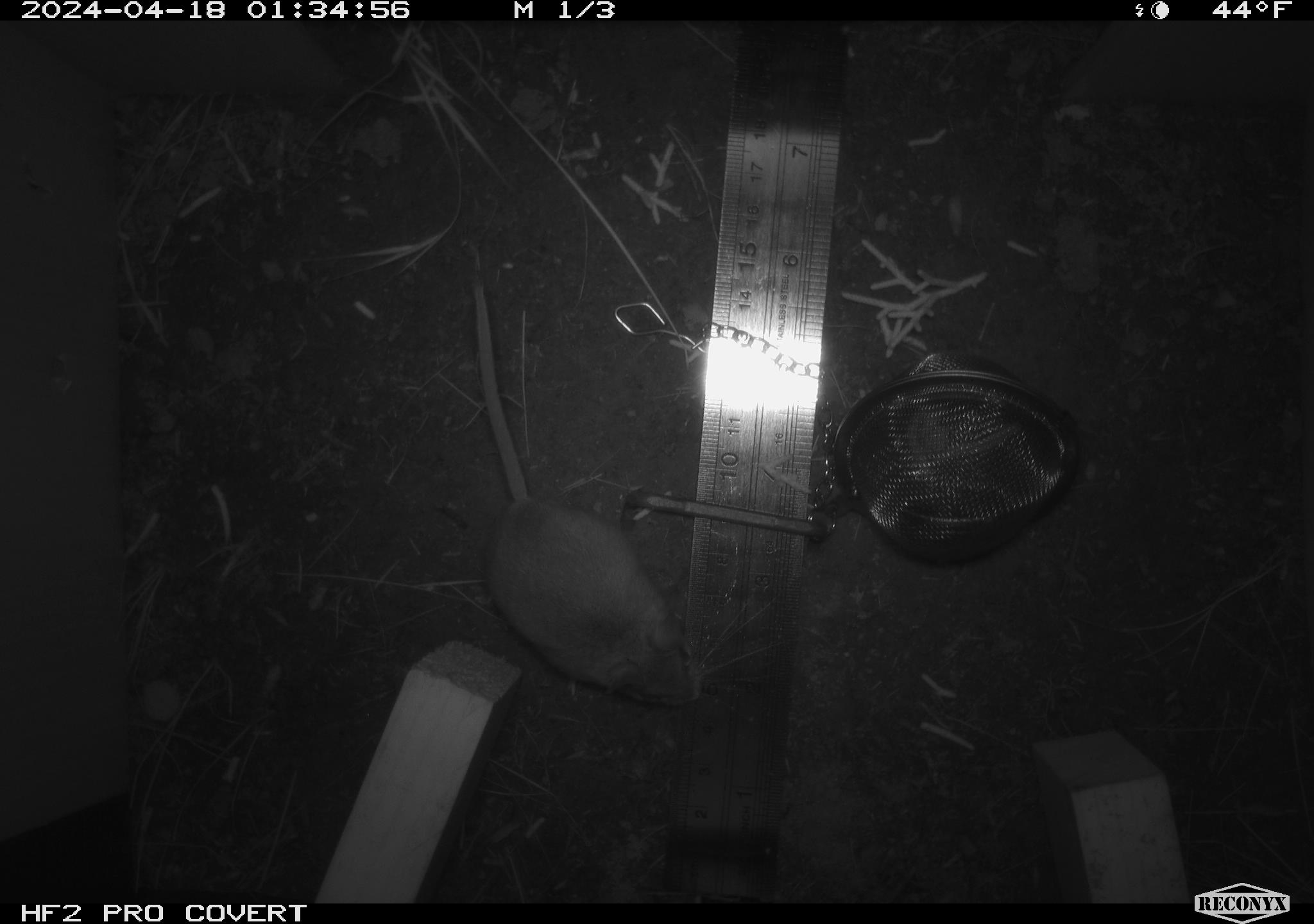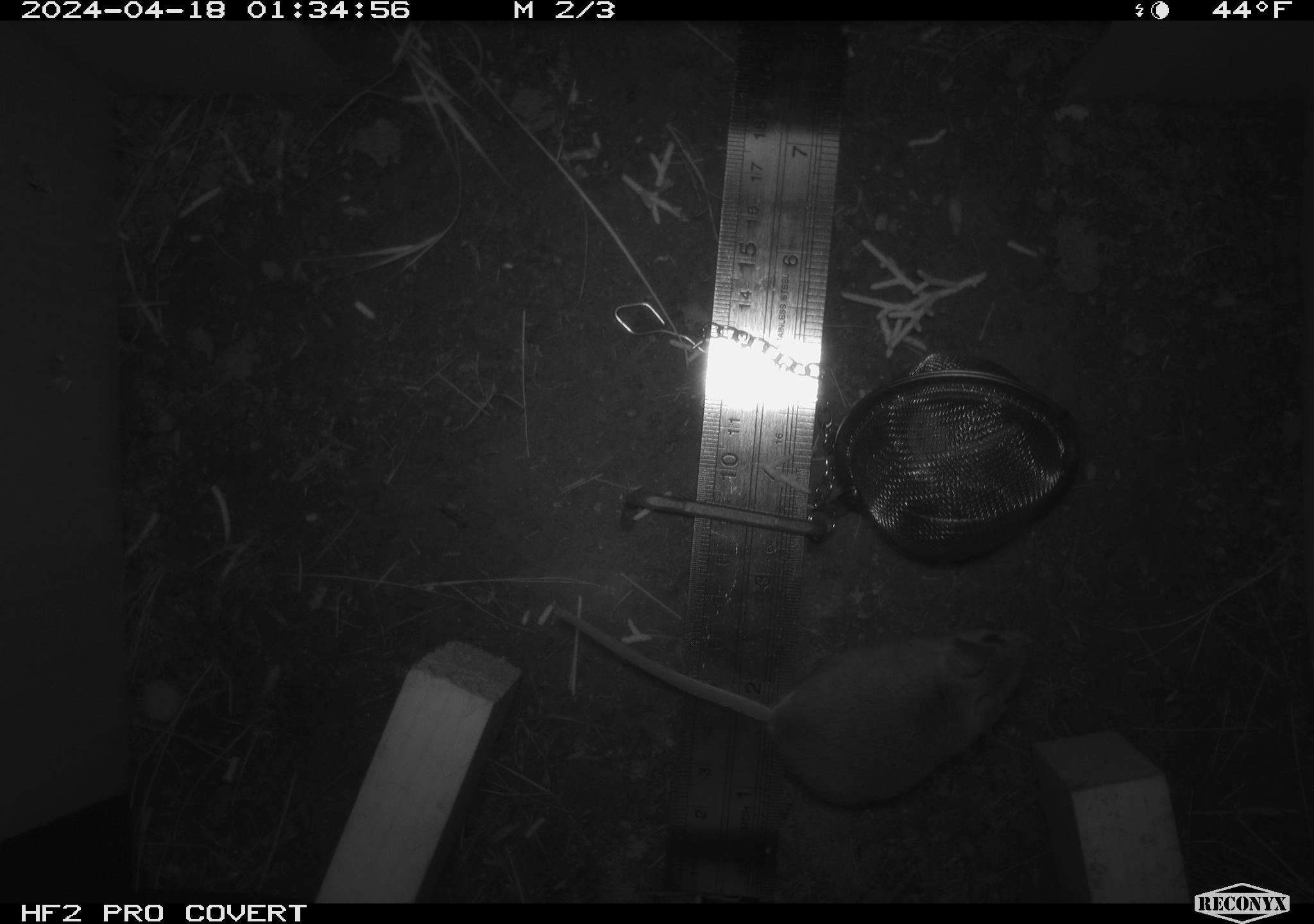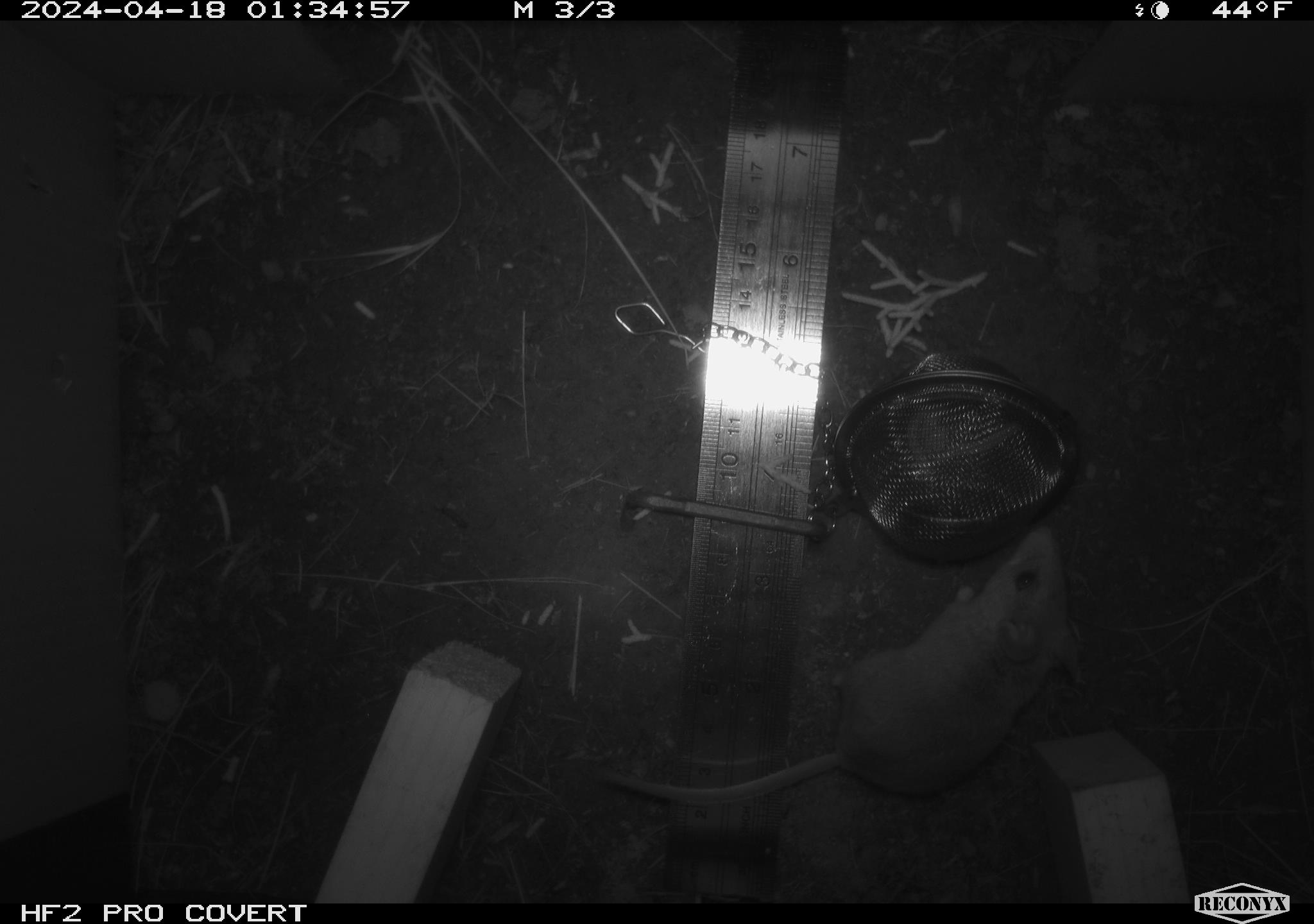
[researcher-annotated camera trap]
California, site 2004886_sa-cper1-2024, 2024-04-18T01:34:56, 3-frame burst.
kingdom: Animalia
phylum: Chordata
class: Mammalia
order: Rodentia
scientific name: Rodentia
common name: rodent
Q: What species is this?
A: Rodent (Rodentia).